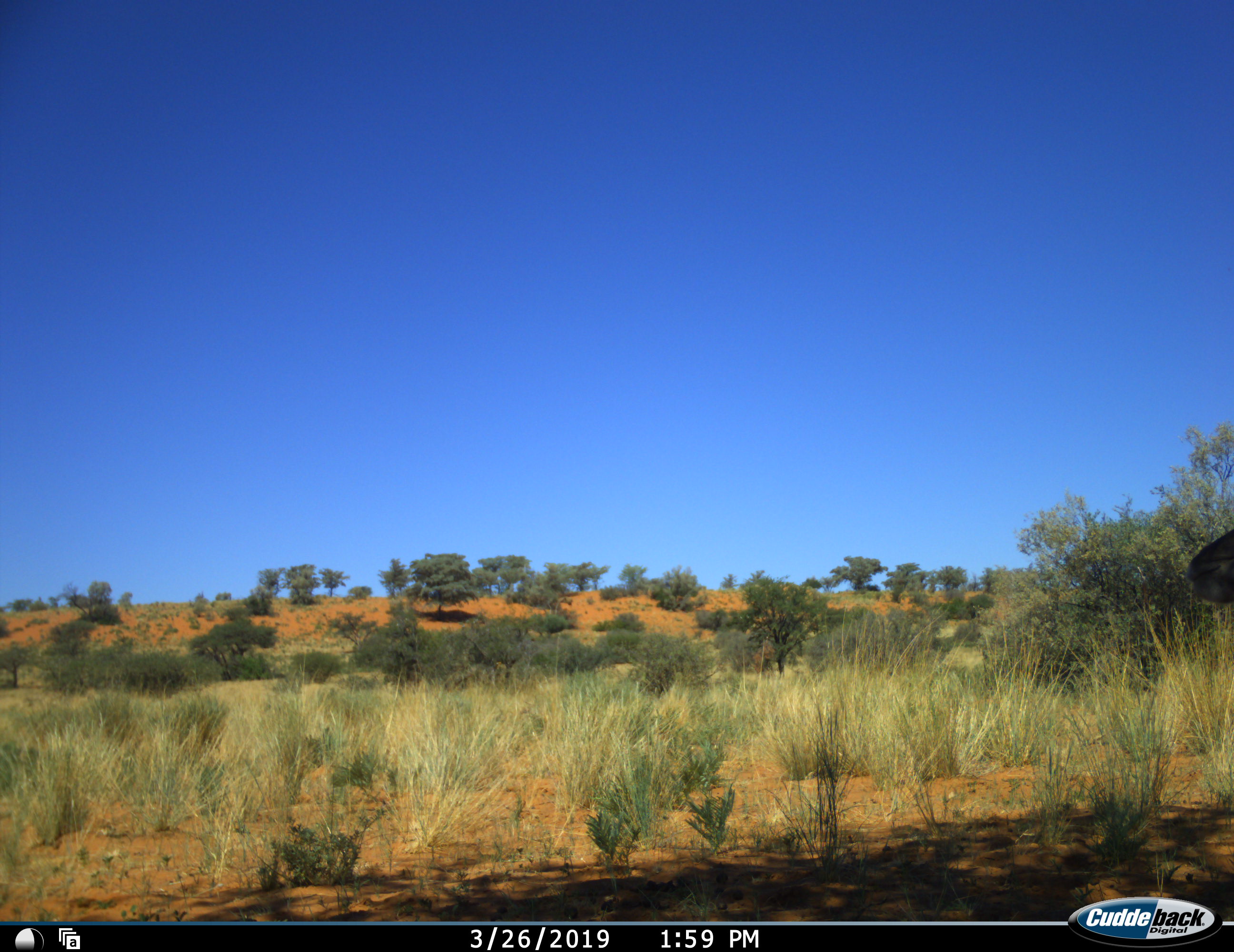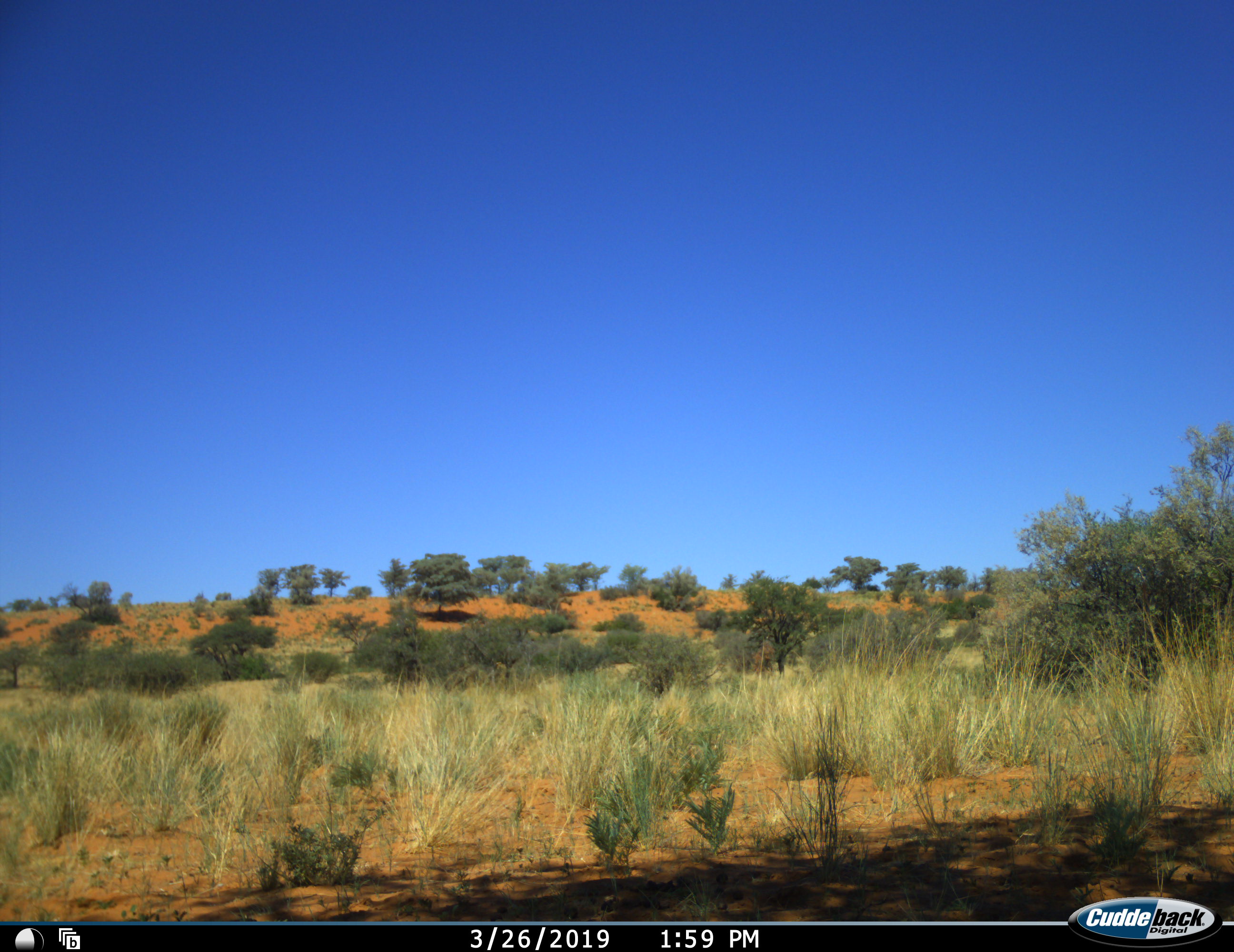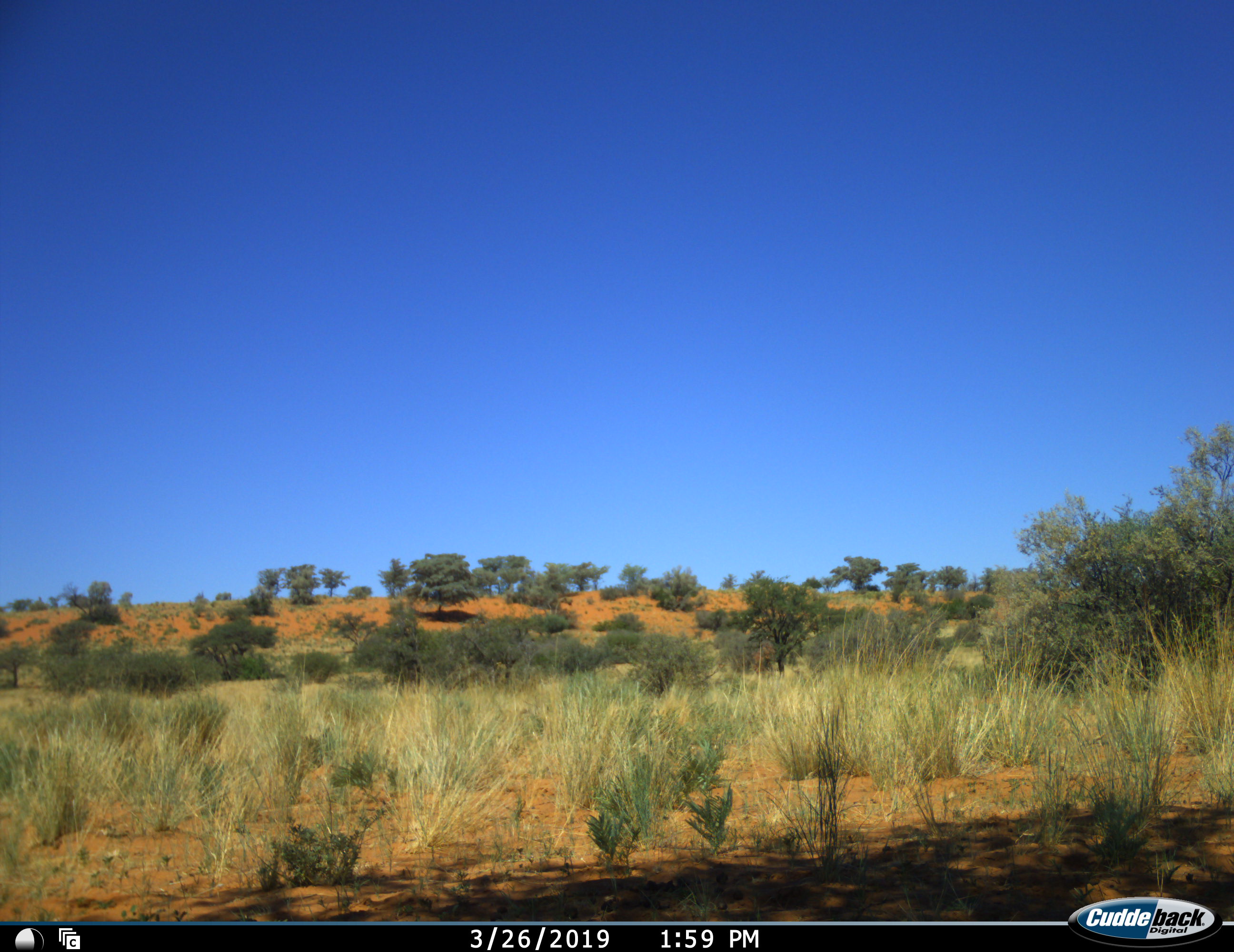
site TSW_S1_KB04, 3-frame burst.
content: unidentified animal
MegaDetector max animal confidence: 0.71